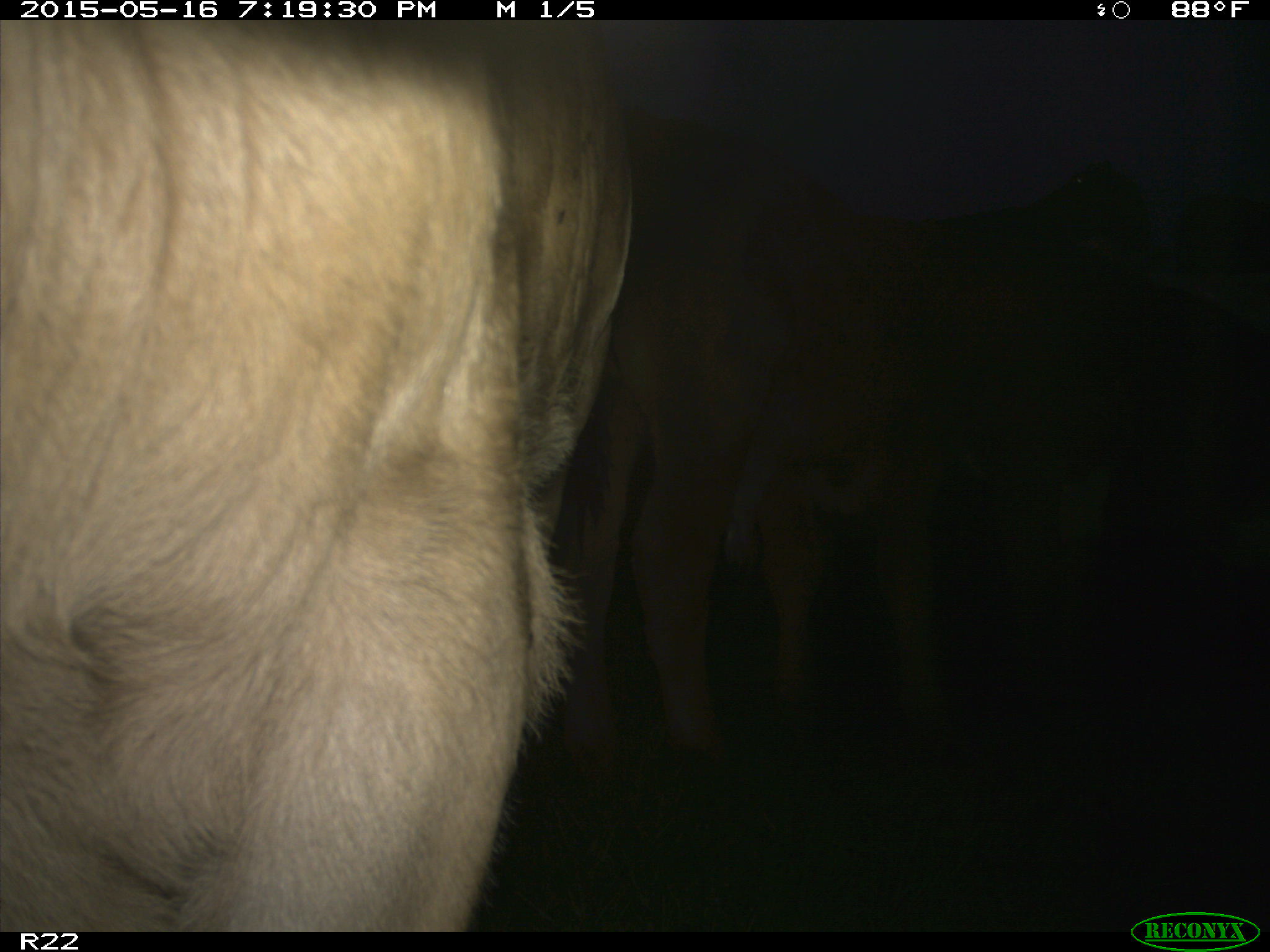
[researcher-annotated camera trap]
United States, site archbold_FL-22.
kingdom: Animalia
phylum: Chordata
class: Mammalia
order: Artiodactyla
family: Bovidae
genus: Bos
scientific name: Bos taurus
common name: domestic cow